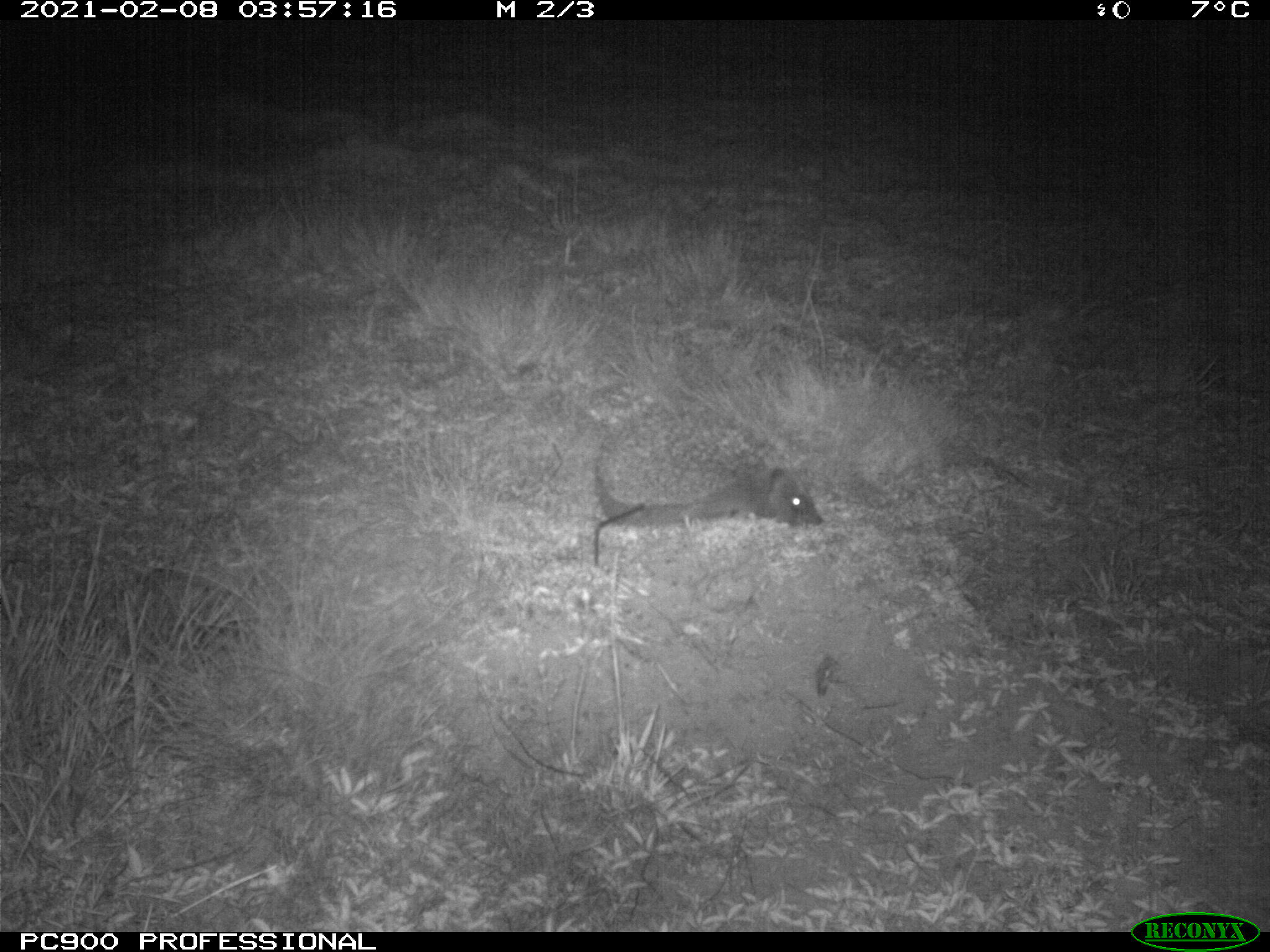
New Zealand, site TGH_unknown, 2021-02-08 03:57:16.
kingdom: Animalia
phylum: Chordata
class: Mammalia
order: Eulipotyphla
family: Erinaceidae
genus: Erinaceus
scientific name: Erinaceus europaeus europaeus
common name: european hedgehog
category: hedgehog